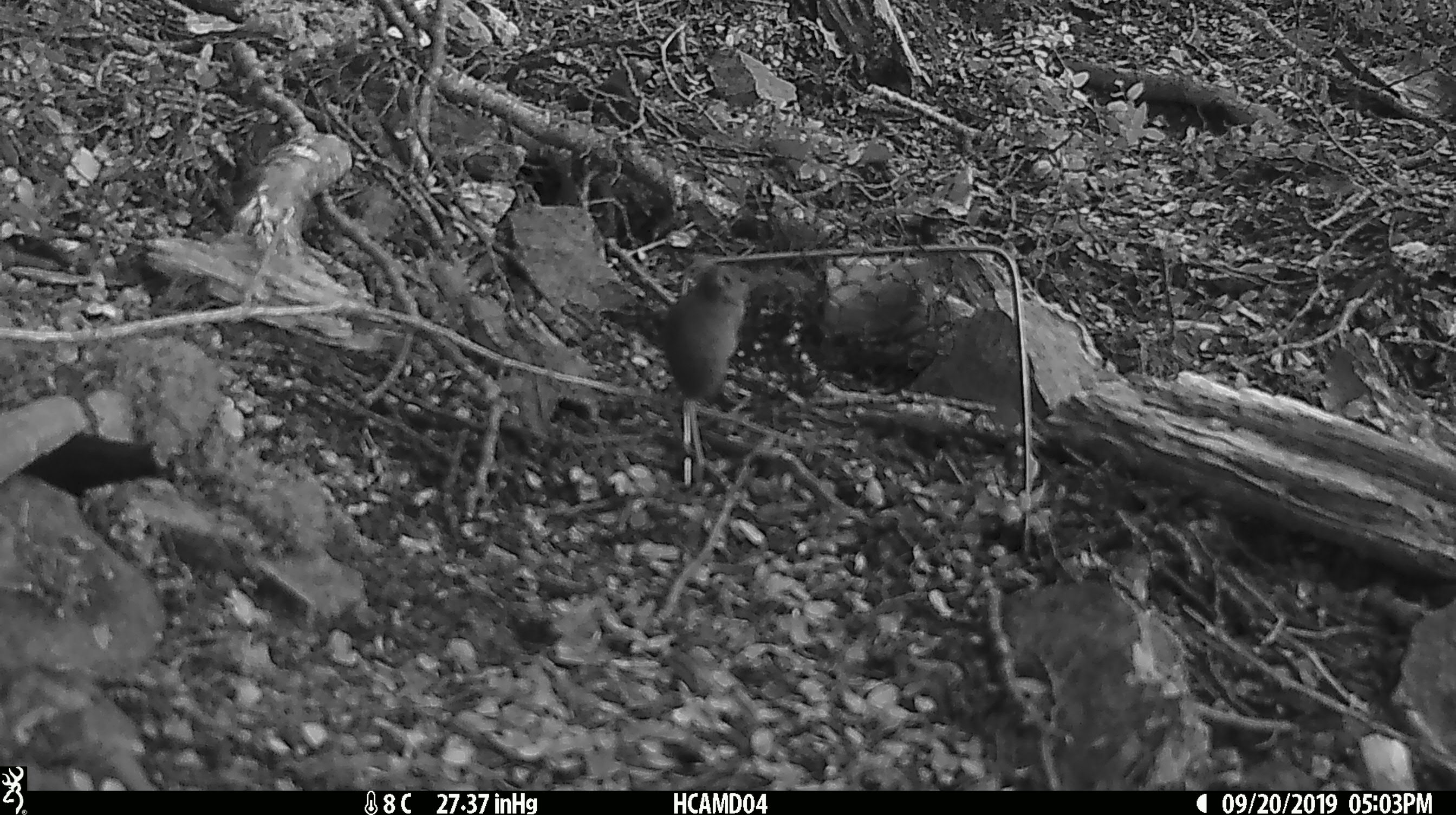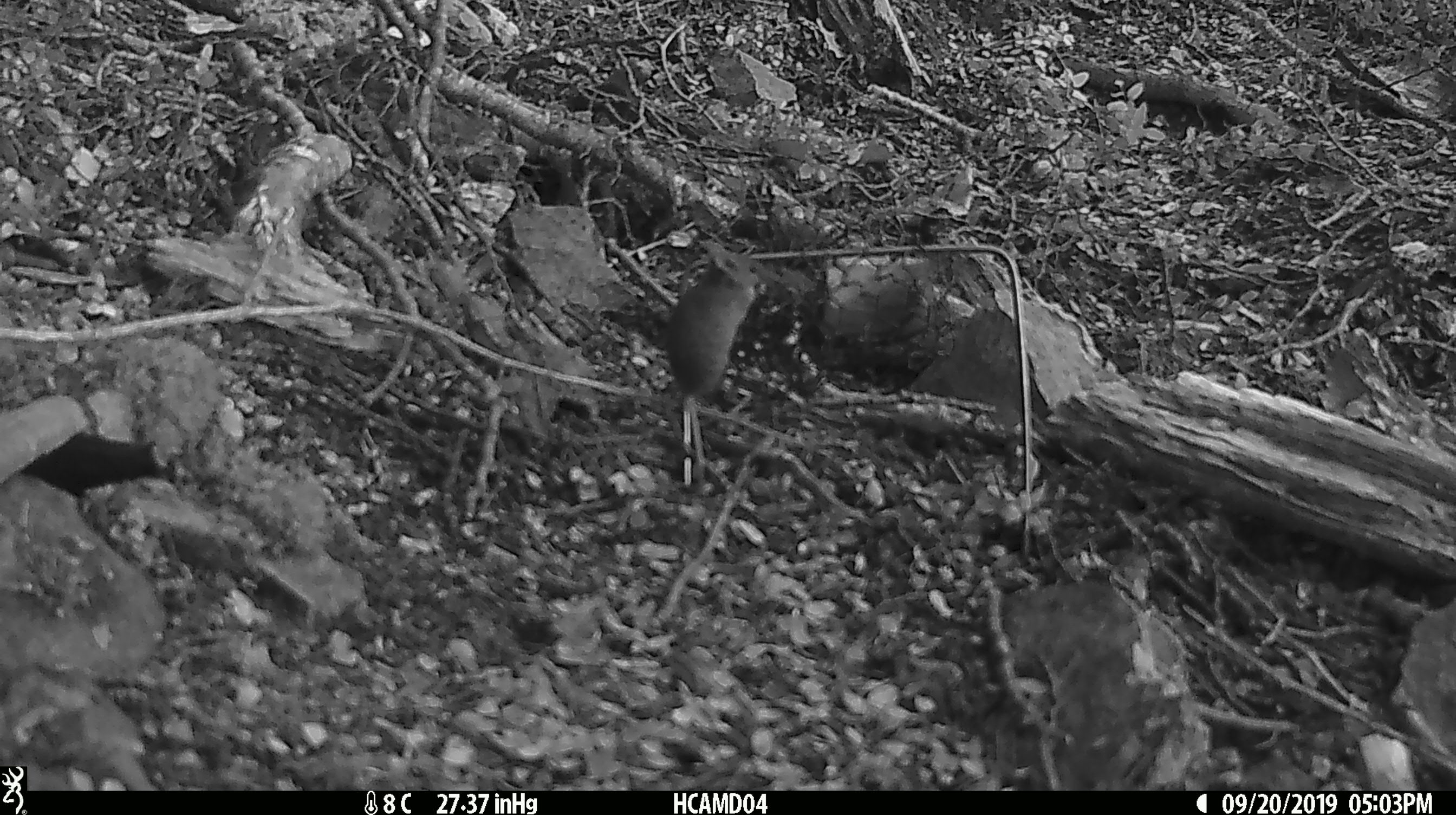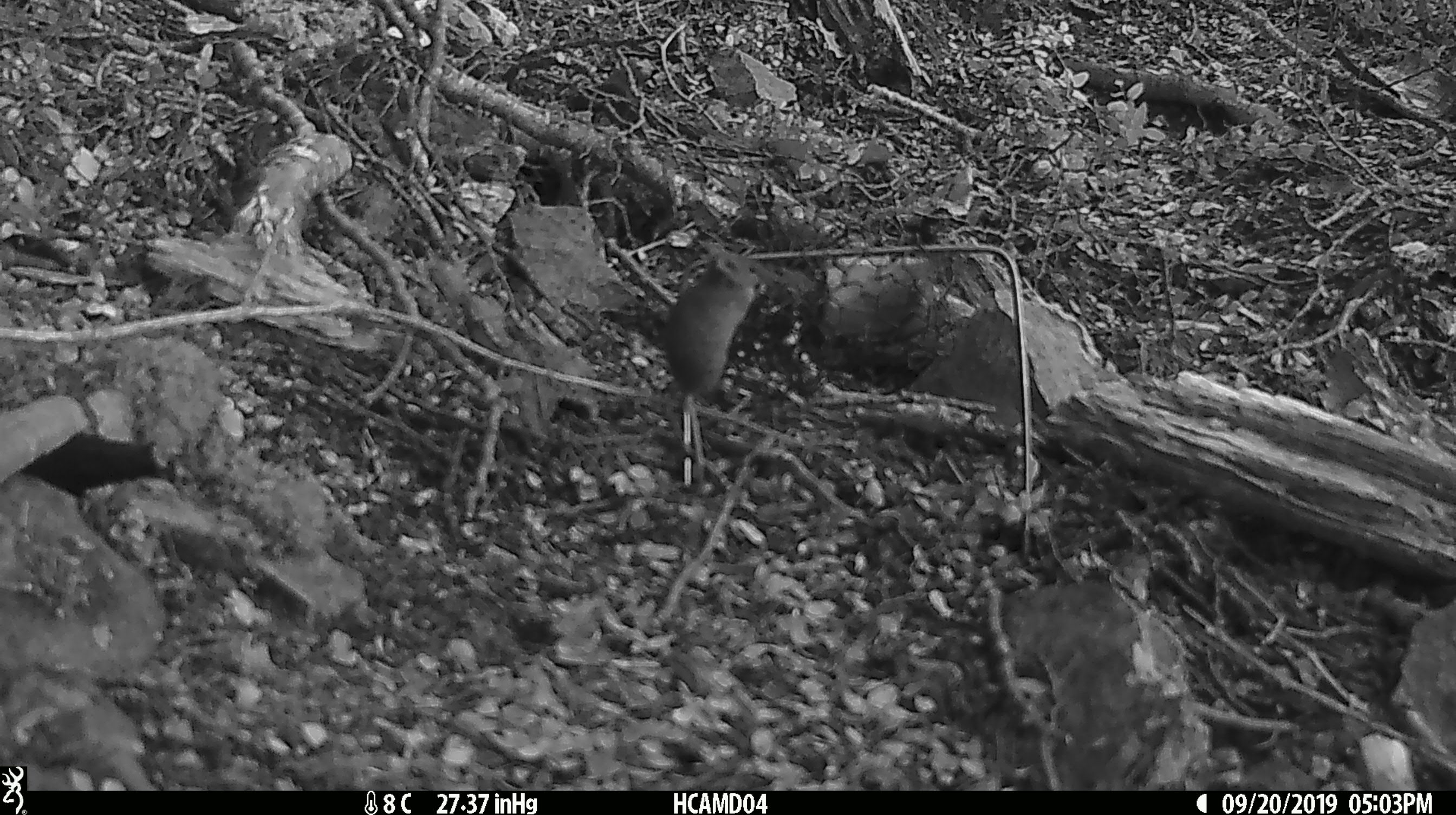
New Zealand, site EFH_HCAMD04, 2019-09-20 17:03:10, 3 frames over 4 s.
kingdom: Animalia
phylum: Chordata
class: Mammalia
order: Rodentia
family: Muridae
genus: Mus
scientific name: Mus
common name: mouse